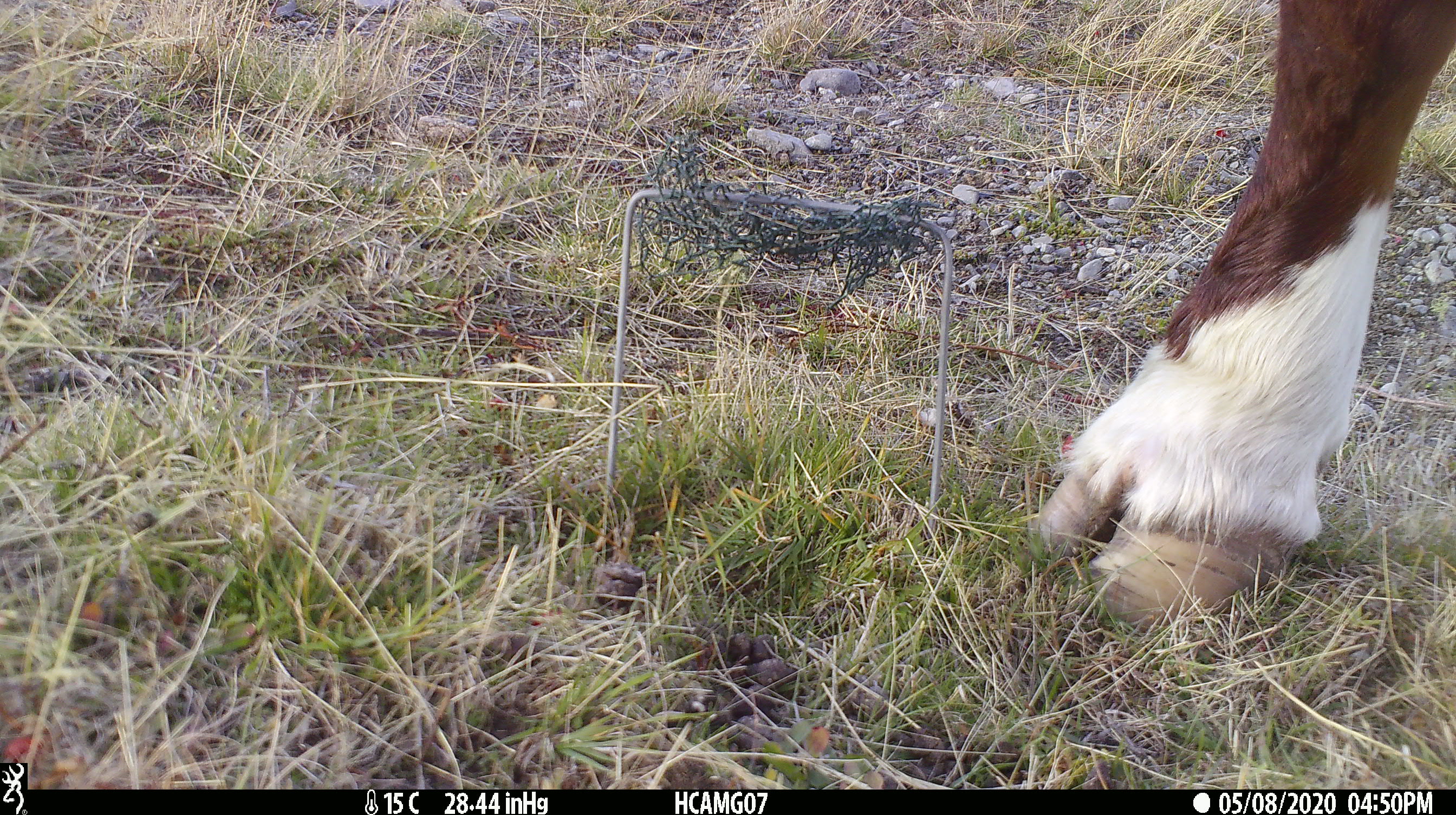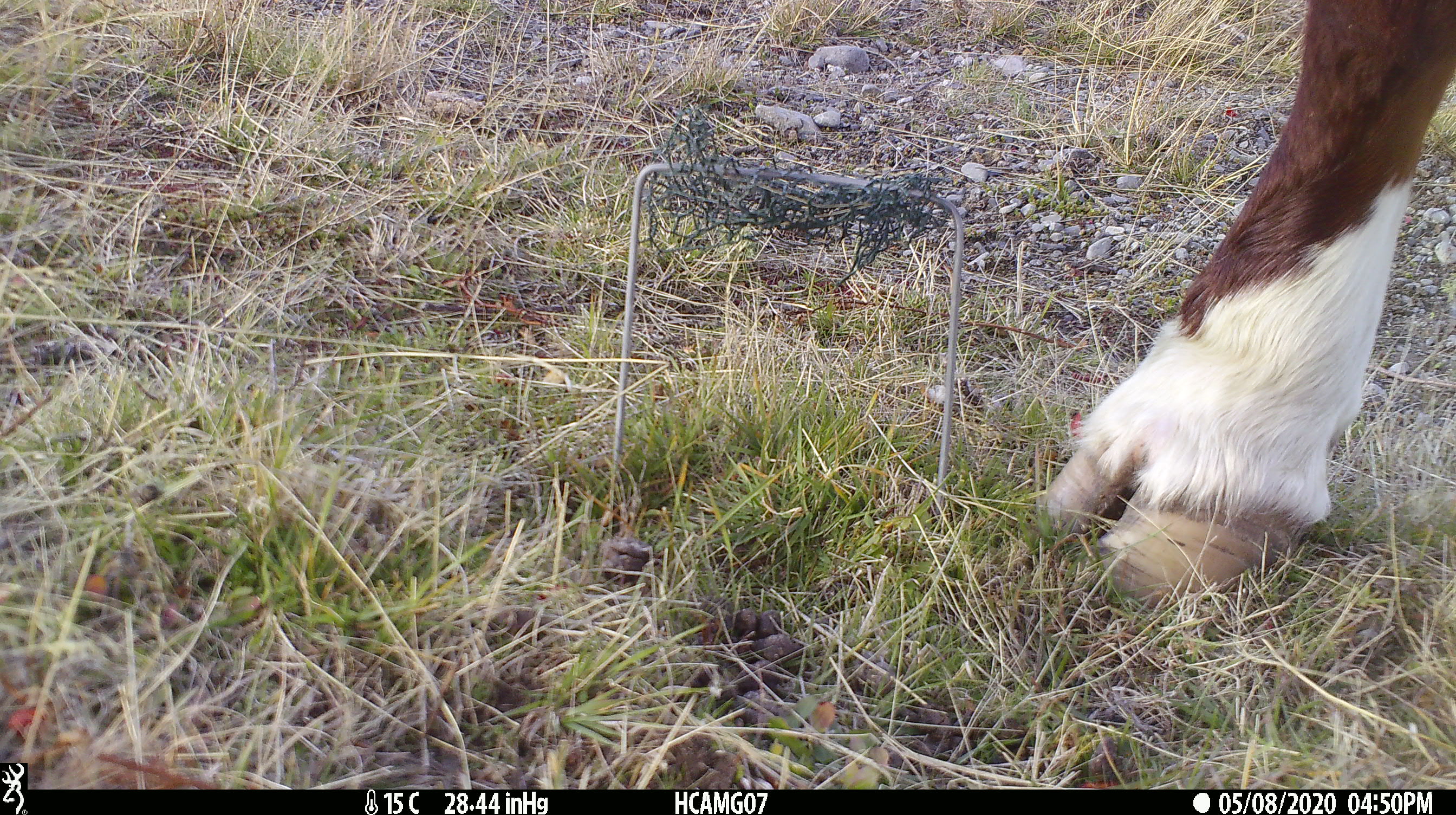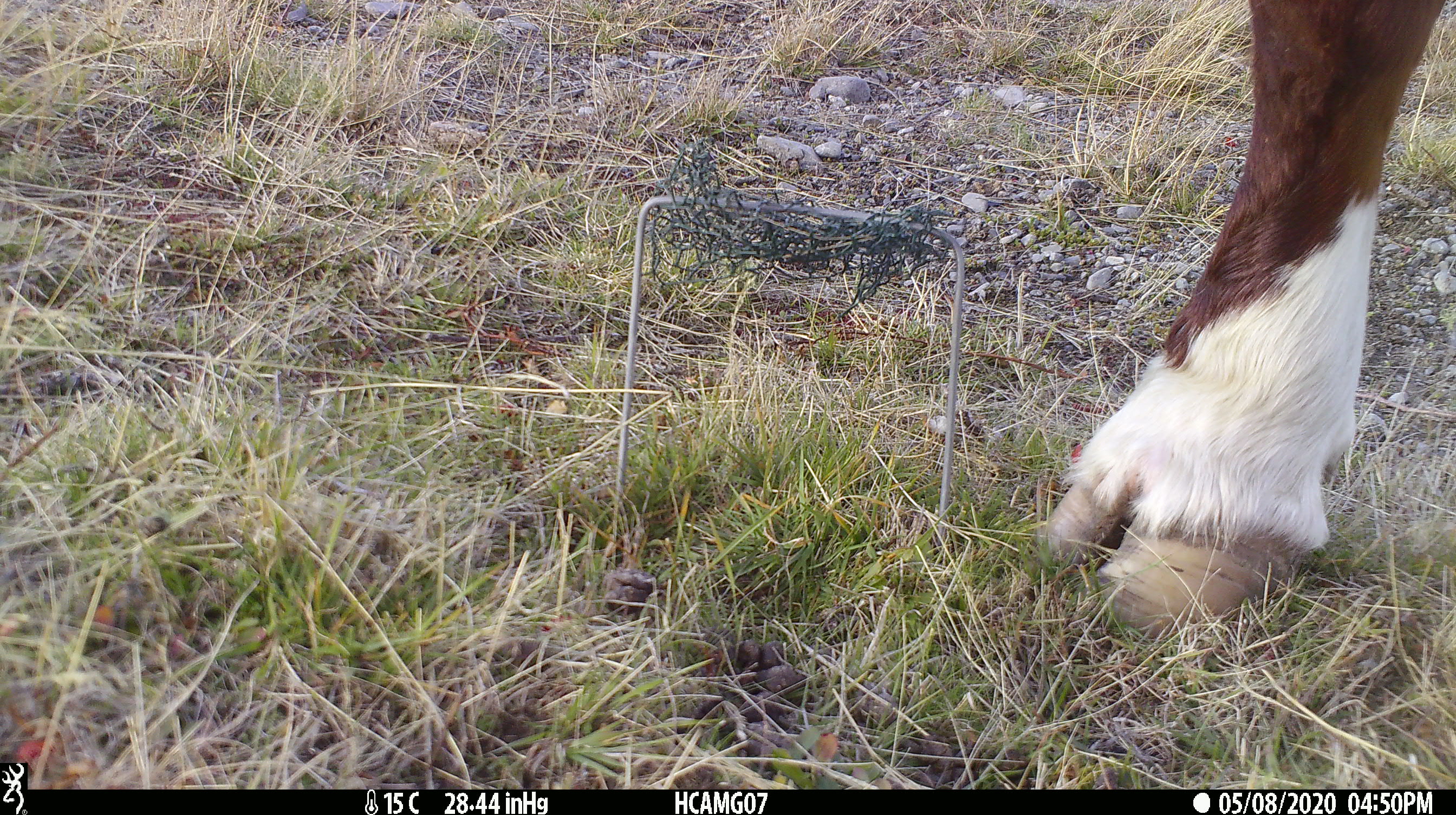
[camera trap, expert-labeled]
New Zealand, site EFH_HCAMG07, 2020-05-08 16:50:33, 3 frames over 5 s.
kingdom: Animalia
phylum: Chordata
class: Mammalia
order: Artiodactyla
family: Bovidae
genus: Bos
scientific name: Bos taurus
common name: domestic cow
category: cow